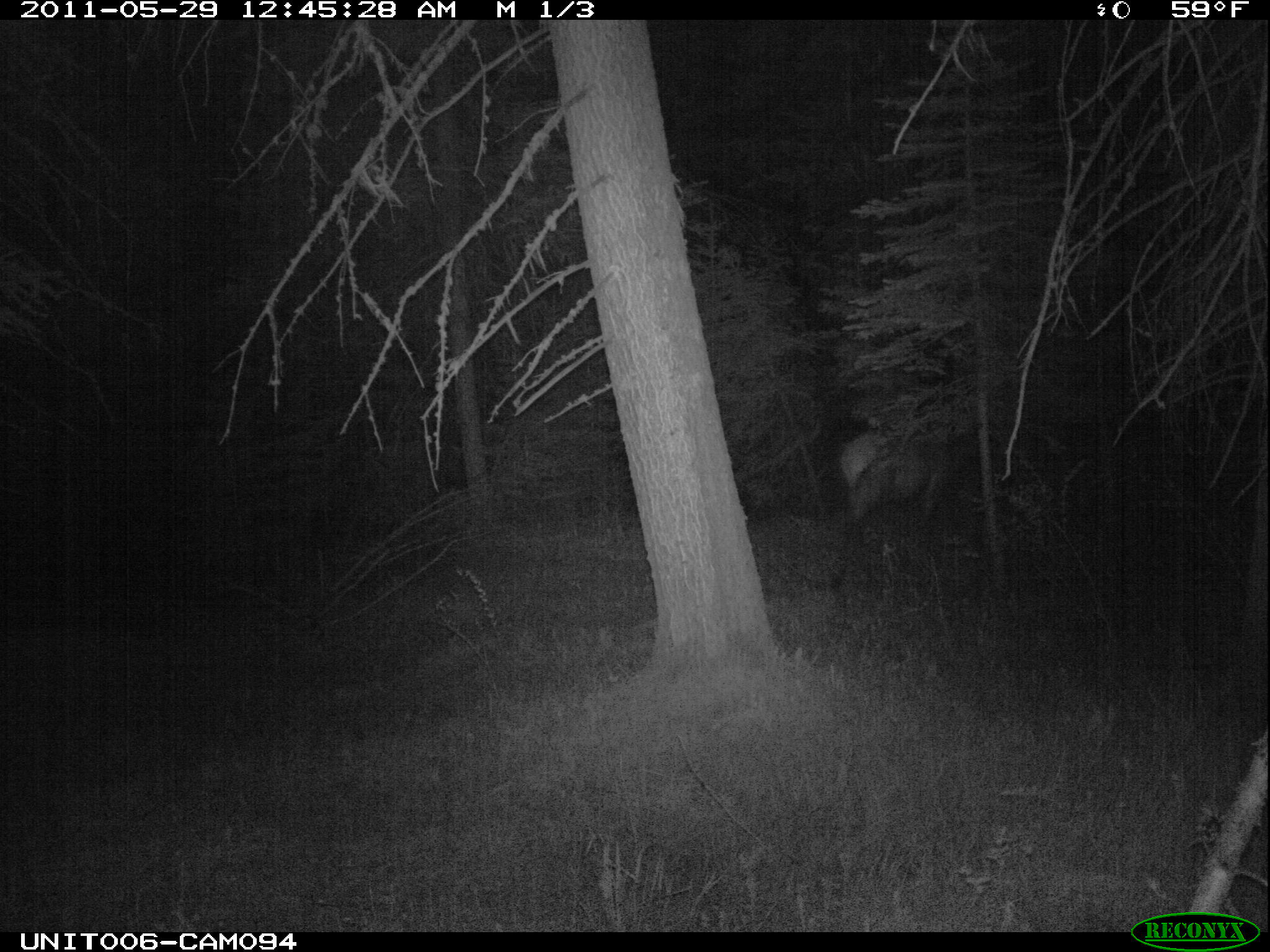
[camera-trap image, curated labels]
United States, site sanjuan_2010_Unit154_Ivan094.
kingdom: Animalia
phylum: Chordata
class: Mammalia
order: Artiodactyla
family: Cervidae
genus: Cervus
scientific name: Cervus elaphus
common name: red deer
Cervus elaphus (red deer).